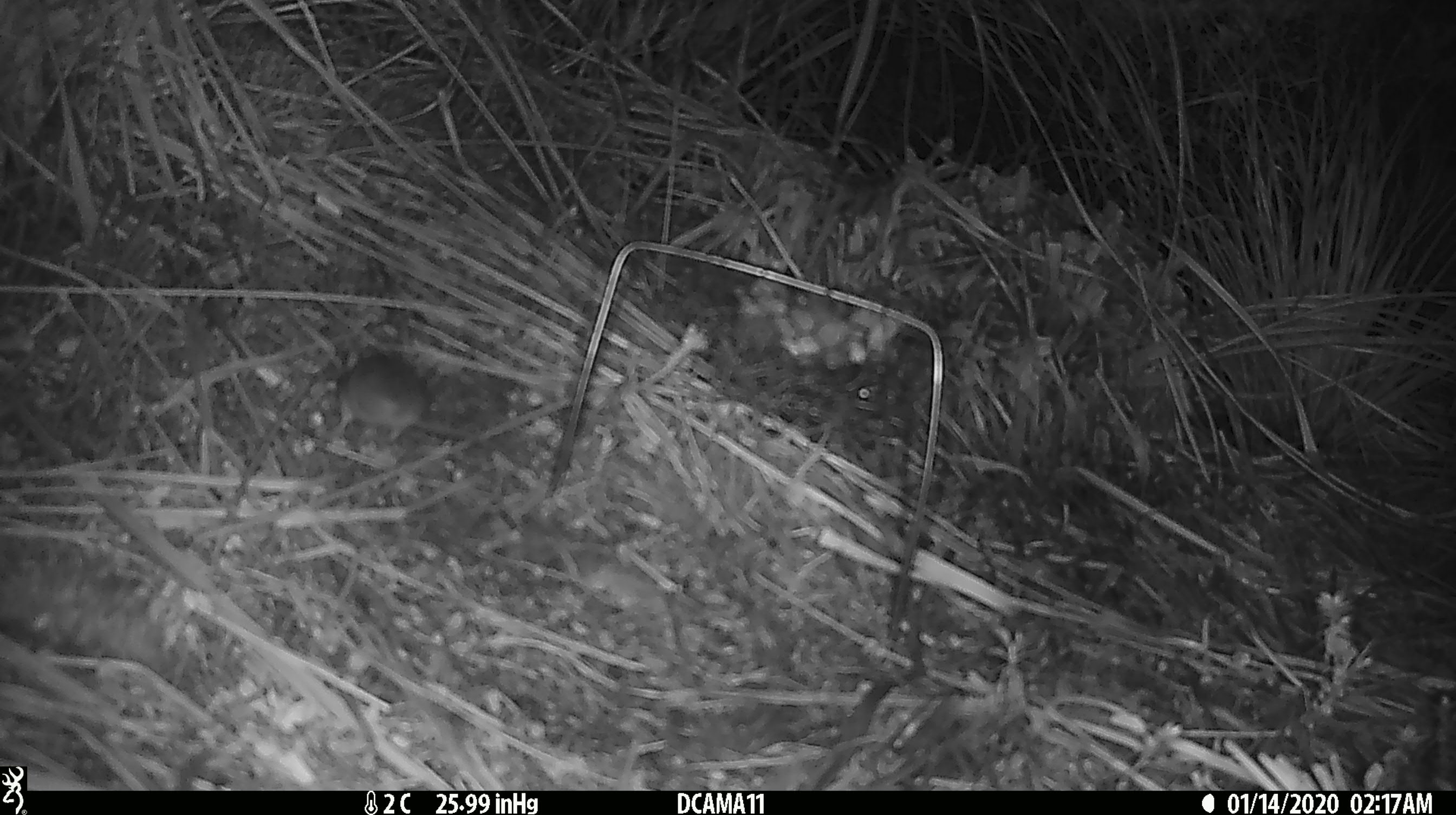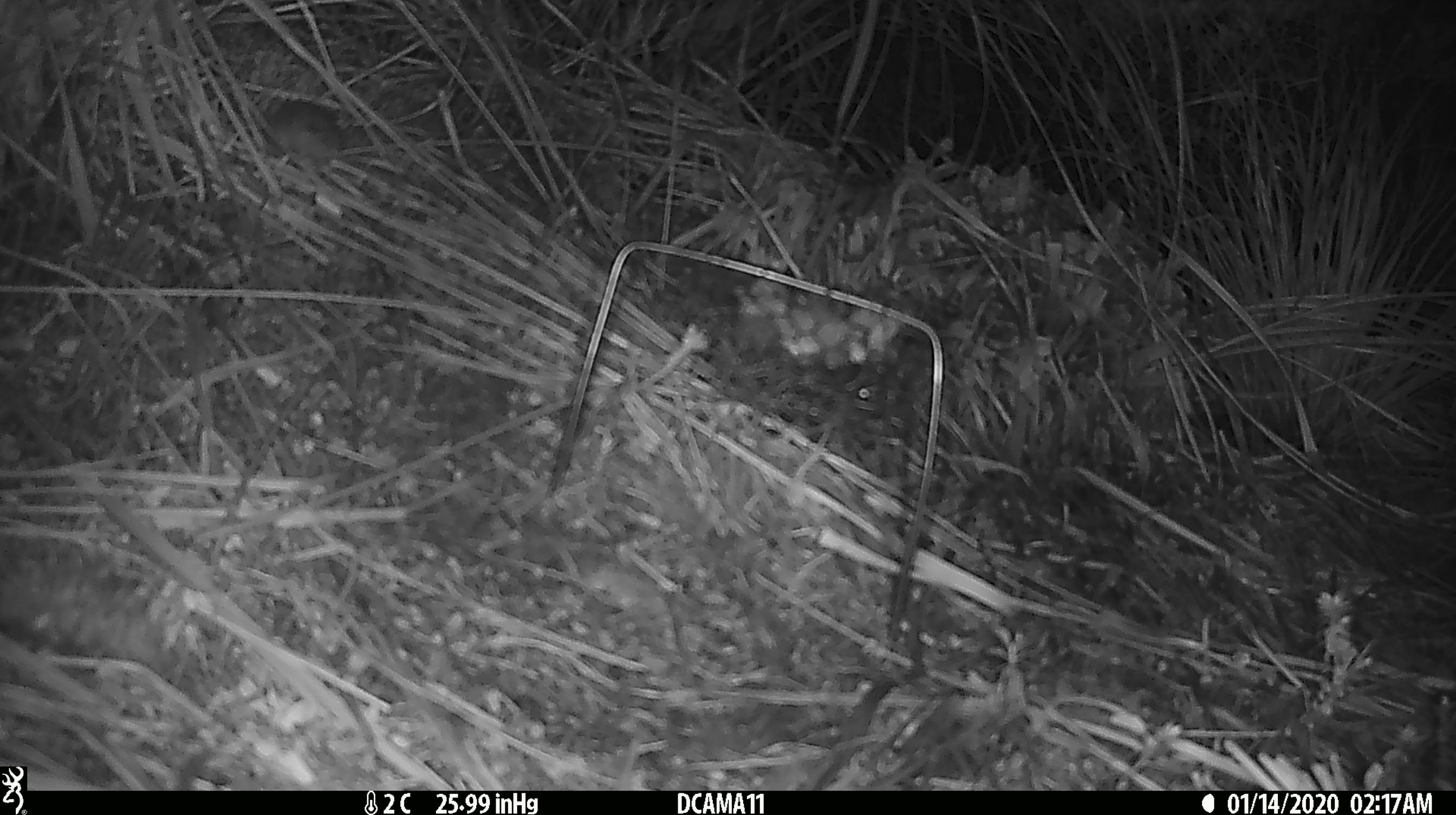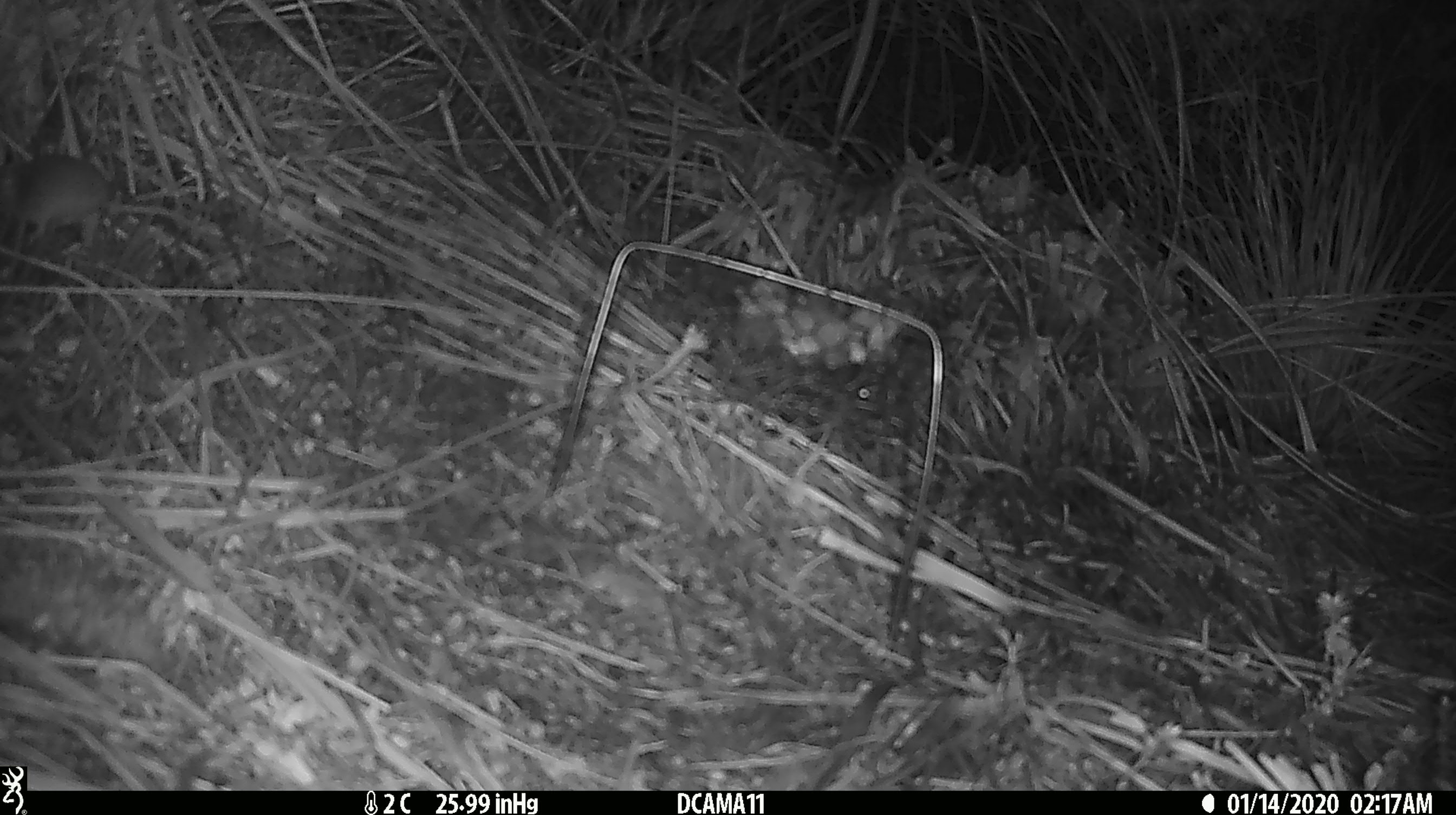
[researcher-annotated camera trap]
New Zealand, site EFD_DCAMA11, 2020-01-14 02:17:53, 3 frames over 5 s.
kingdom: Animalia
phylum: Chordata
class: Mammalia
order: Rodentia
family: Muridae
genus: Mus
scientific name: Mus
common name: mouse